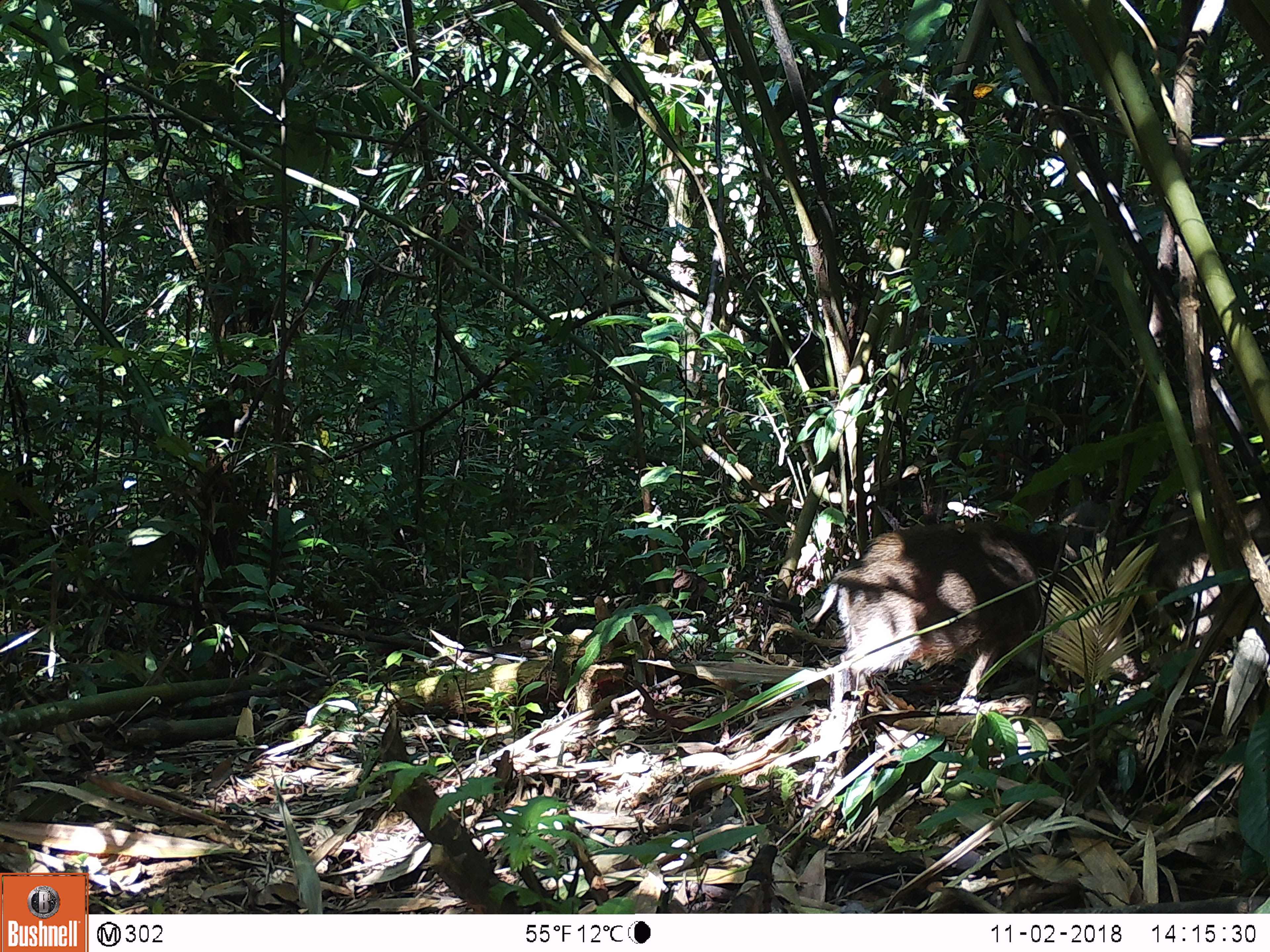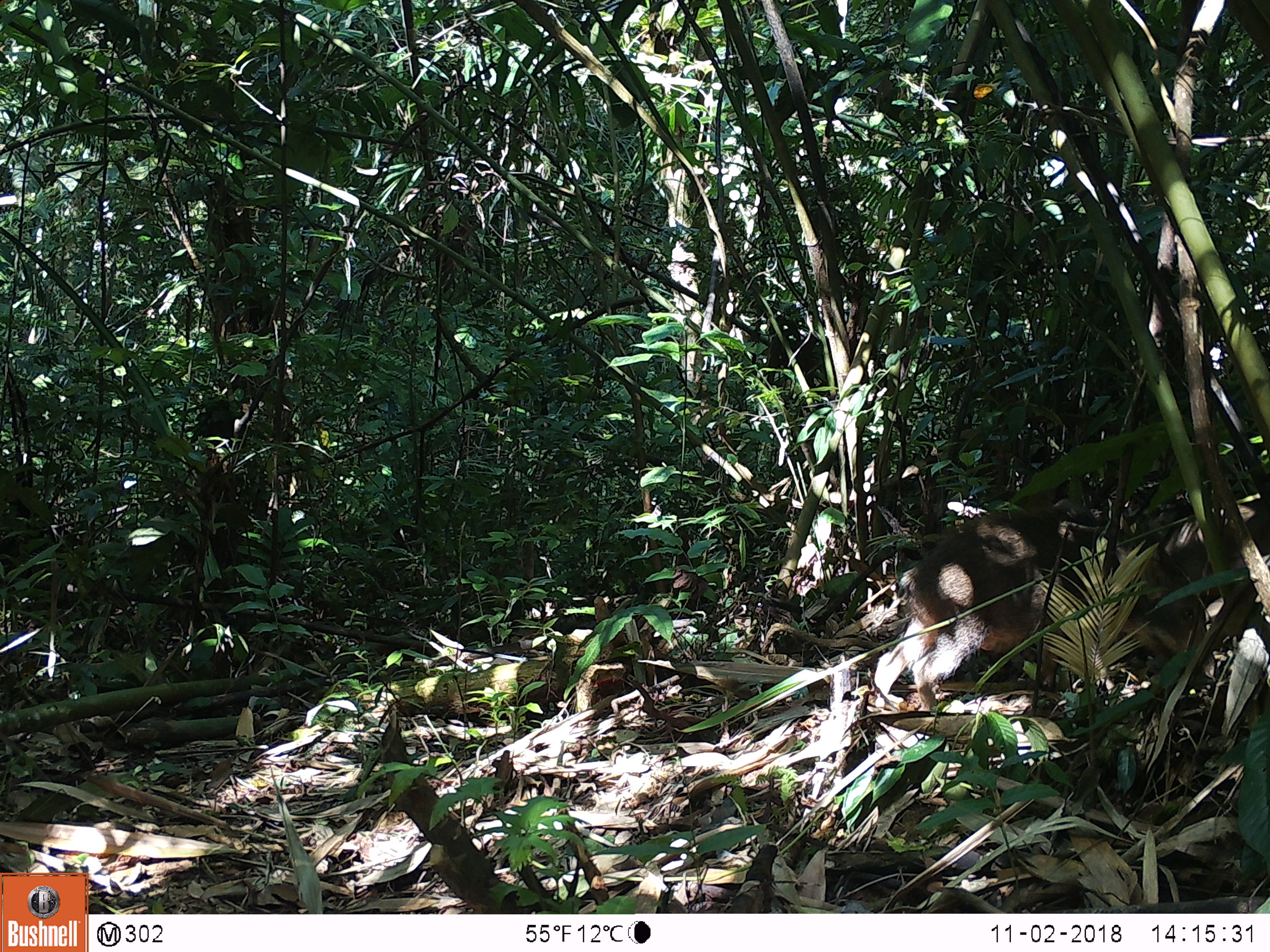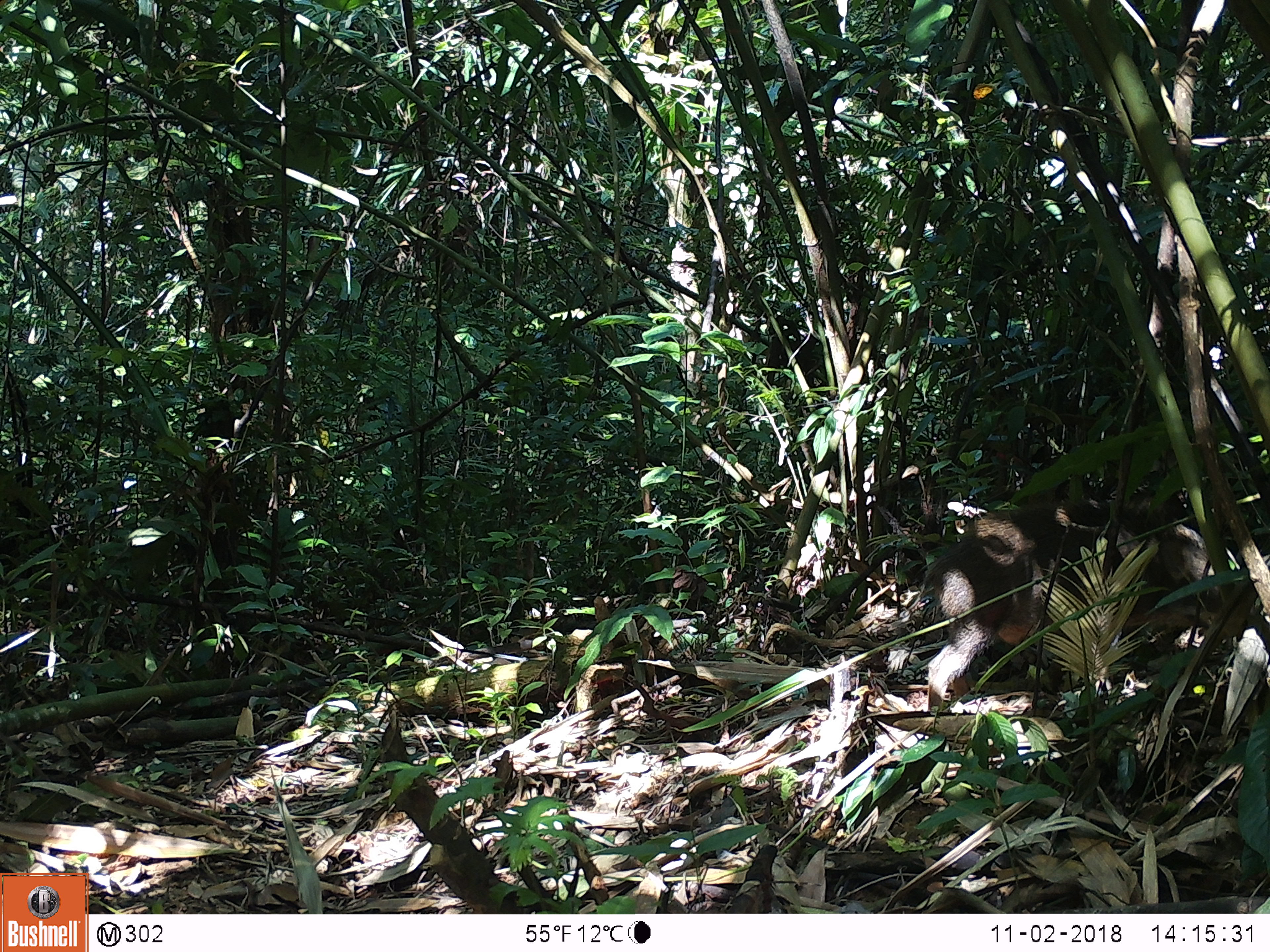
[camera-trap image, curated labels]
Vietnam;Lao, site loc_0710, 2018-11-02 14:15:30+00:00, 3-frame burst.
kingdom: Animalia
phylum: Chordata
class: Mammalia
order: Artiodactyla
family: Suidae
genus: Sus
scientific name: Sus scrofa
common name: eurasian wild pig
Eurasian wild pig (Sus scrofa). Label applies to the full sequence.